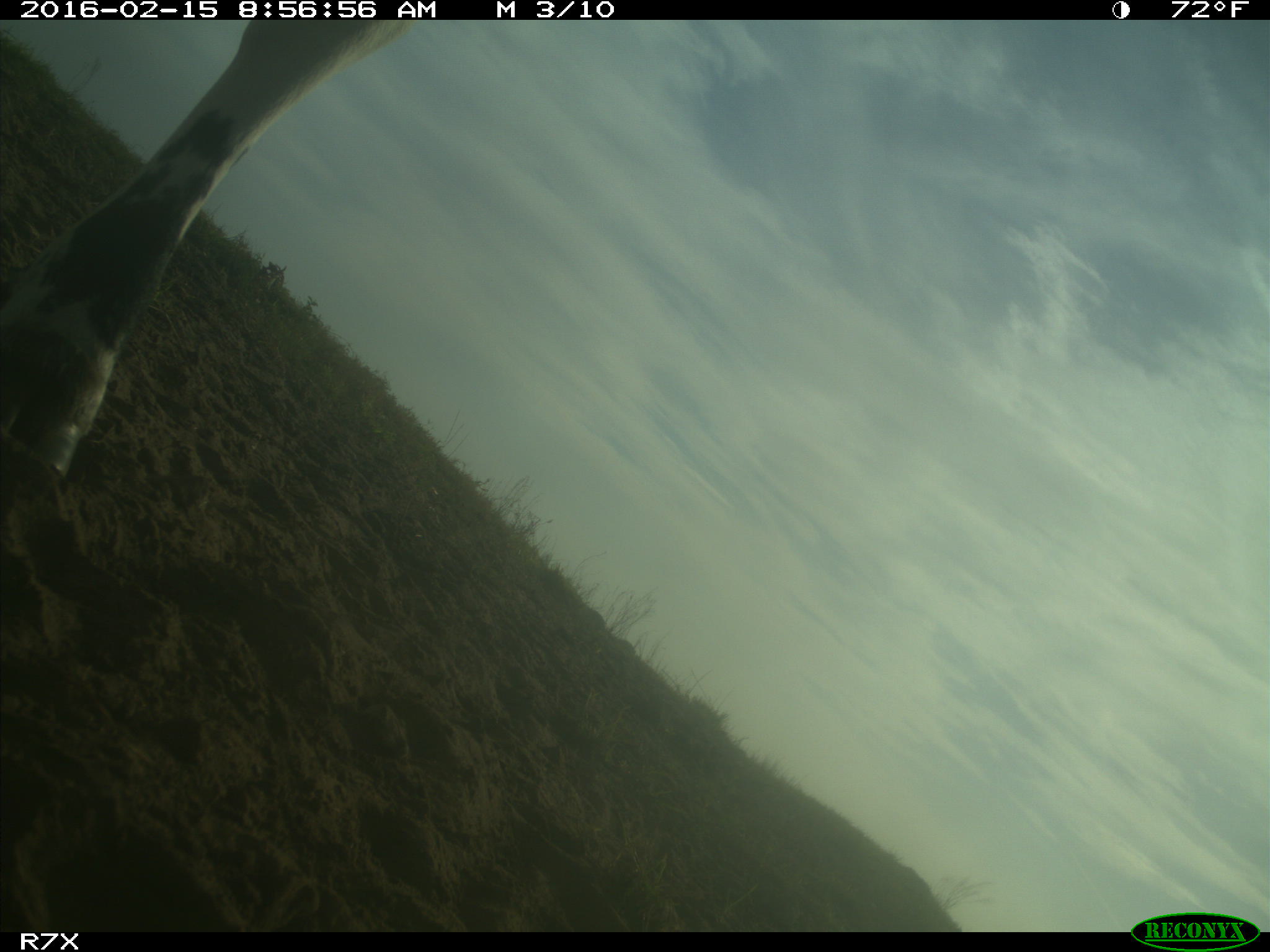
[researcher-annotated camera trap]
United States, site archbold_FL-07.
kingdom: Animalia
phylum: Chordata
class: Mammalia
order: Artiodactyla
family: Bovidae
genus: Bos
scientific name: Bos taurus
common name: domestic cow